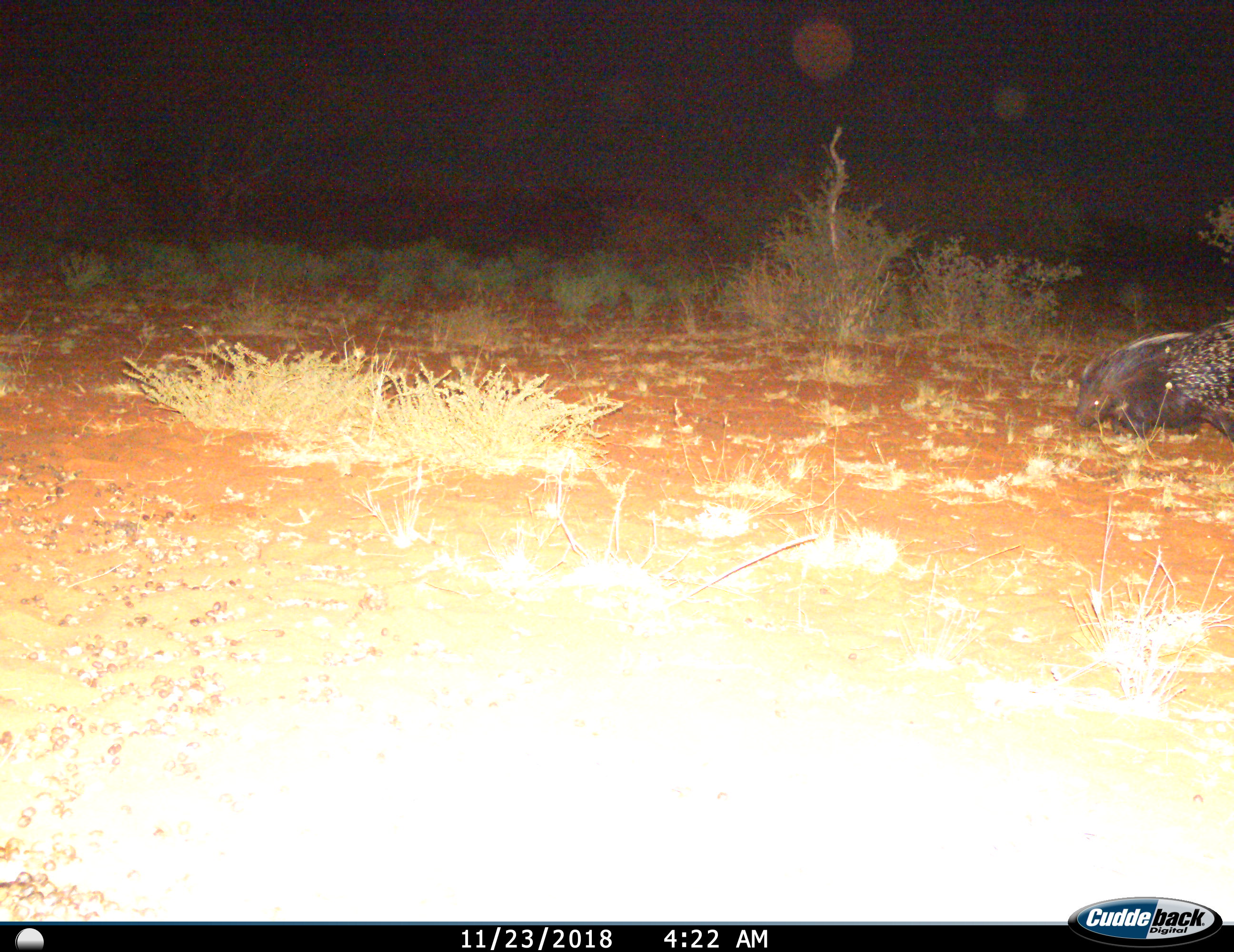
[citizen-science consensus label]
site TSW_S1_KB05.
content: unidentified animal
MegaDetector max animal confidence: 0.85